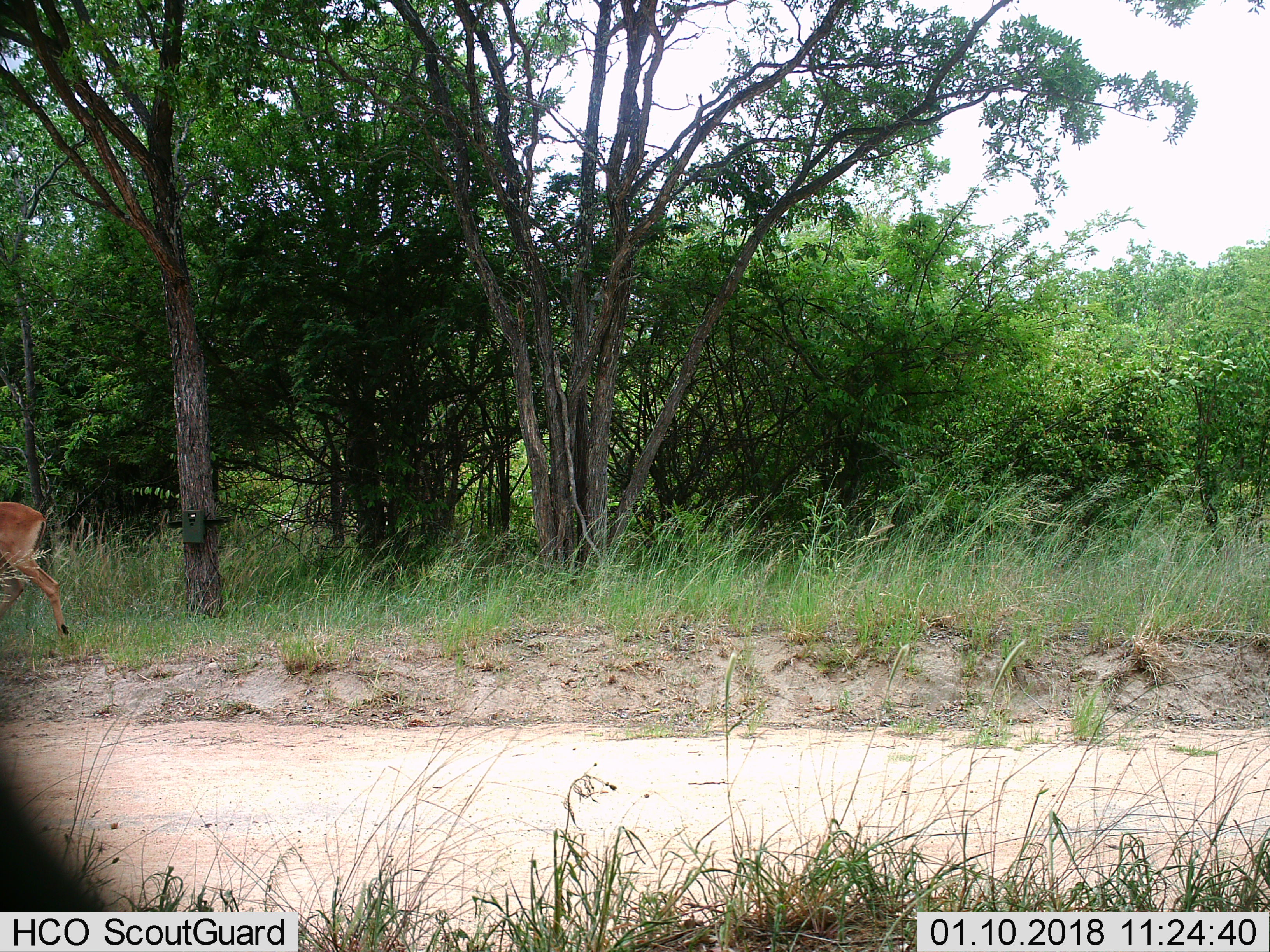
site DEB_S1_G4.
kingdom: Animalia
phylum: Chordata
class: Mammalia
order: Artiodactyla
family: Bovidae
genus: Aepyceros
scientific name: Aepyceros melampus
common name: impala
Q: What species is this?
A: Impala (Aepyceros melampus).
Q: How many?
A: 1.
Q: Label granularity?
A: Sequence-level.